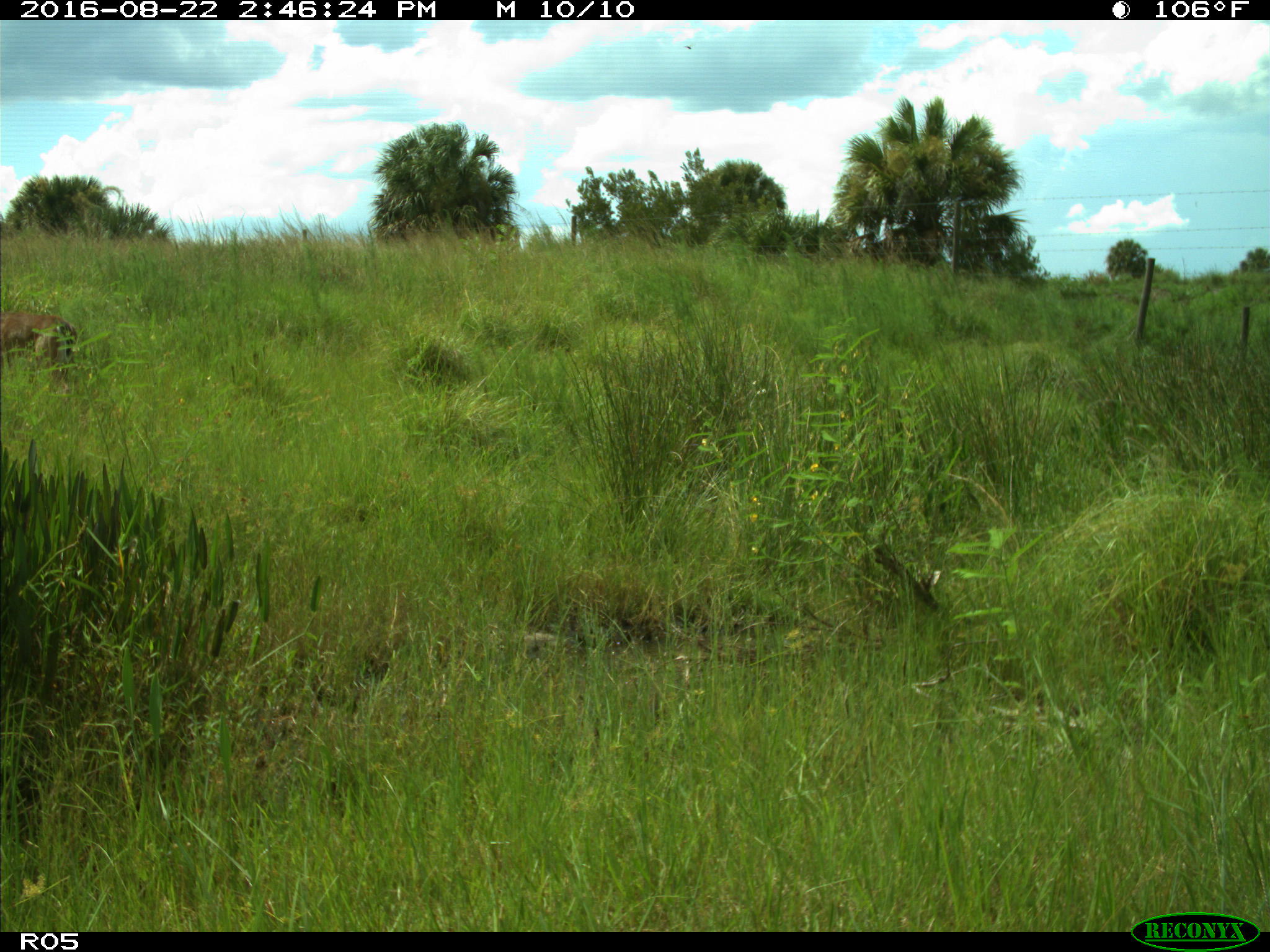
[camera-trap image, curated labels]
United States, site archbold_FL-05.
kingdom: Animalia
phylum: Chordata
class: Mammalia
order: Artiodactyla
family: Cervidae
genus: Odocoileus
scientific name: Odocoileus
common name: deer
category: unidentified deer